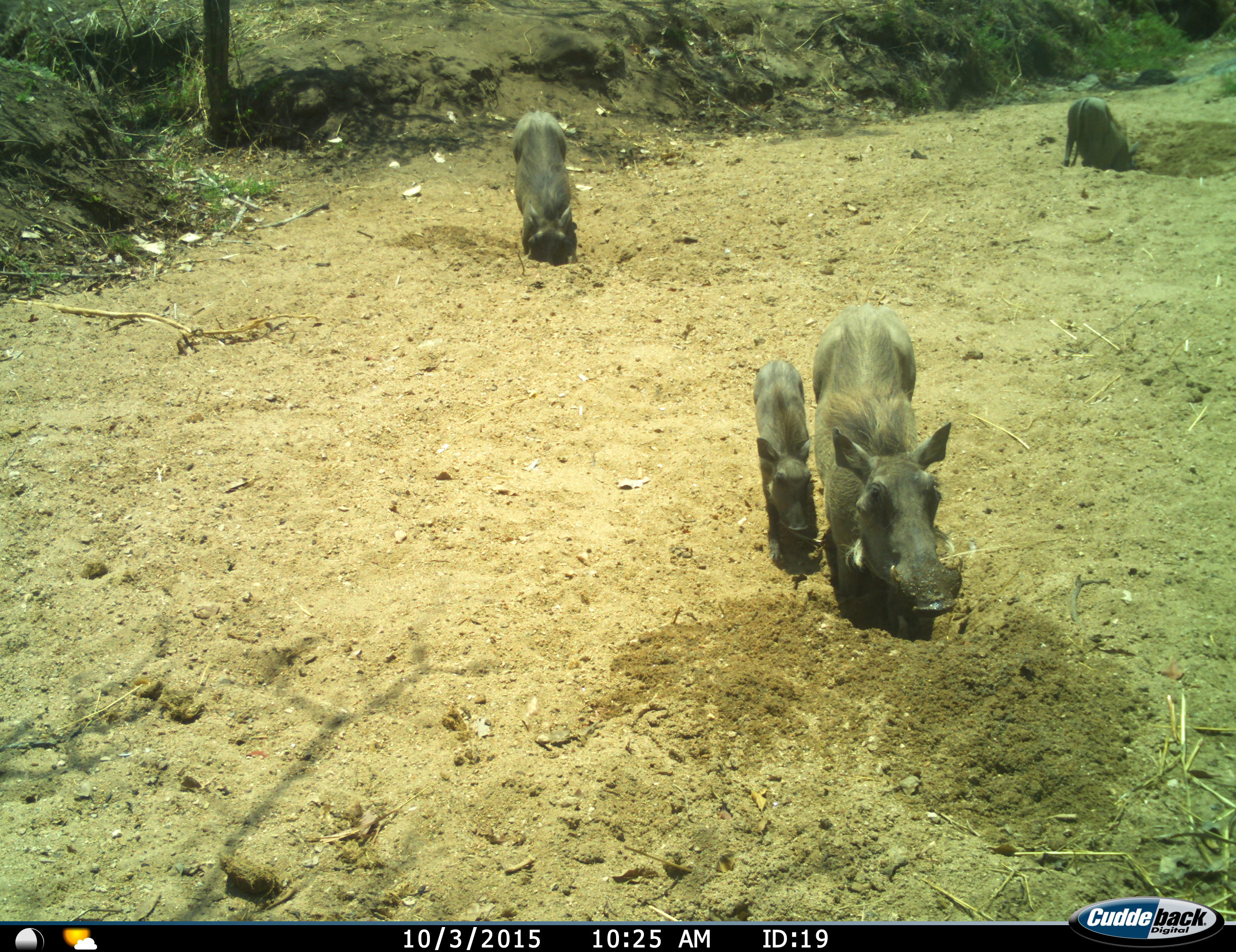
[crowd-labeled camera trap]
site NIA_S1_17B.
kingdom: Animalia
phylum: Chordata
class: Mammalia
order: Artiodactyla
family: Suidae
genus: Phacochoerus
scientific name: Phacochoerus africanus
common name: warthog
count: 4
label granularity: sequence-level